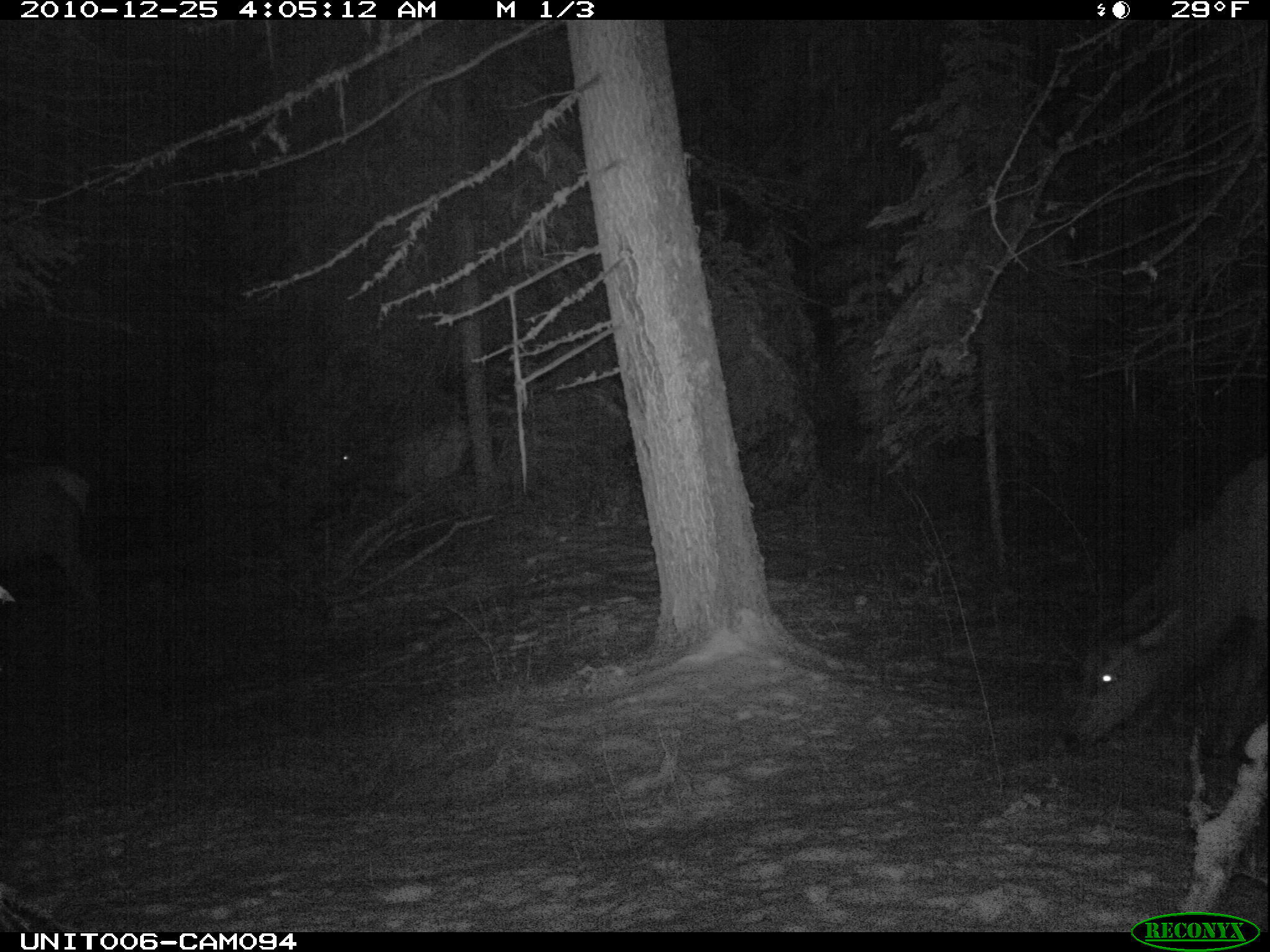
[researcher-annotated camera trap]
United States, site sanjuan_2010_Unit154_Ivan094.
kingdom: Animalia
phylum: Chordata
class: Mammalia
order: Artiodactyla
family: Cervidae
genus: Cervus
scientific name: Cervus elaphus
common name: red deer